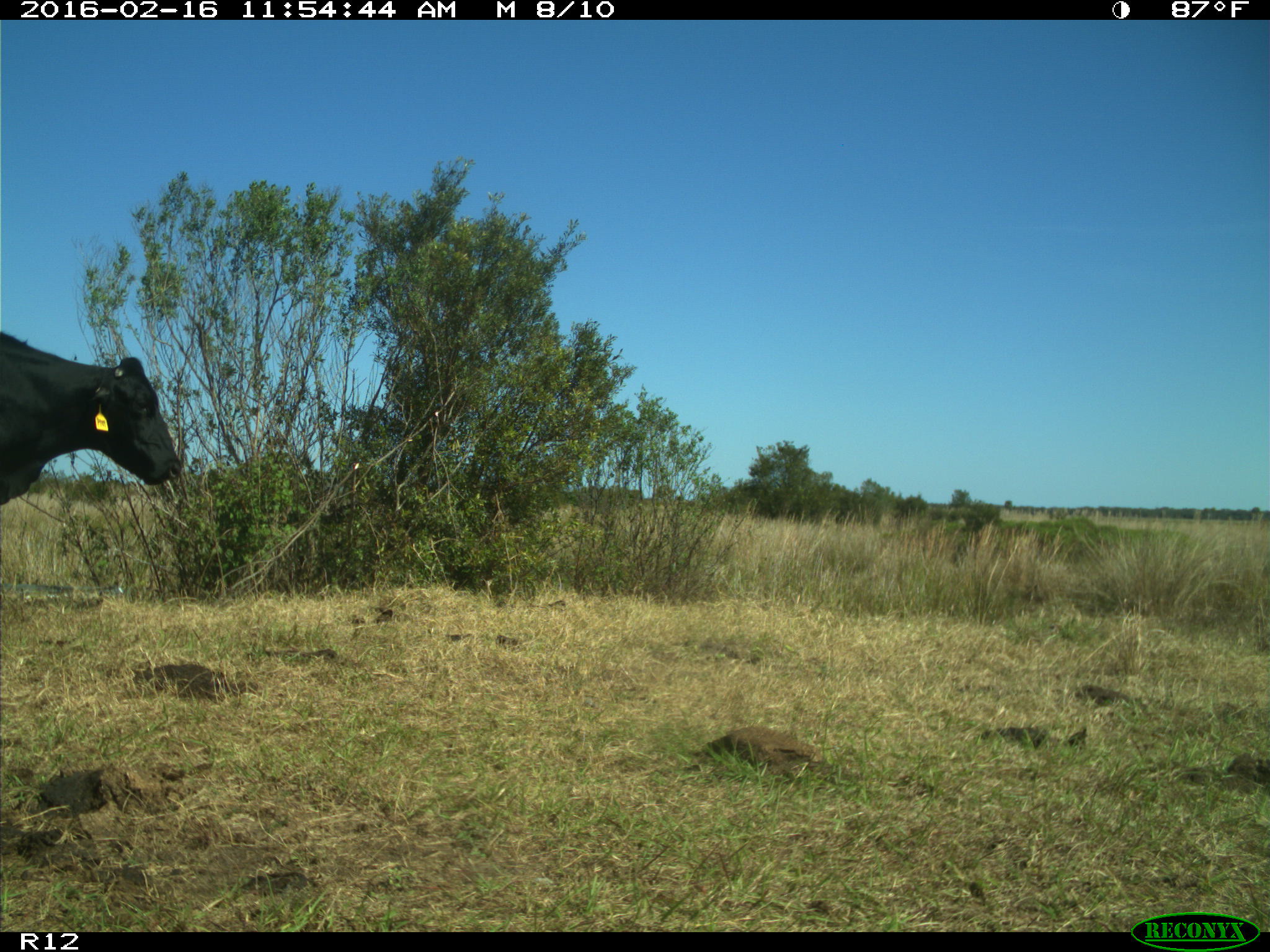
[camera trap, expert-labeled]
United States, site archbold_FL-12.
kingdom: Animalia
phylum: Chordata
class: Mammalia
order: Artiodactyla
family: Bovidae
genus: Bos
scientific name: Bos taurus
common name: domestic cow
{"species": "Bos taurus (domestic cow)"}